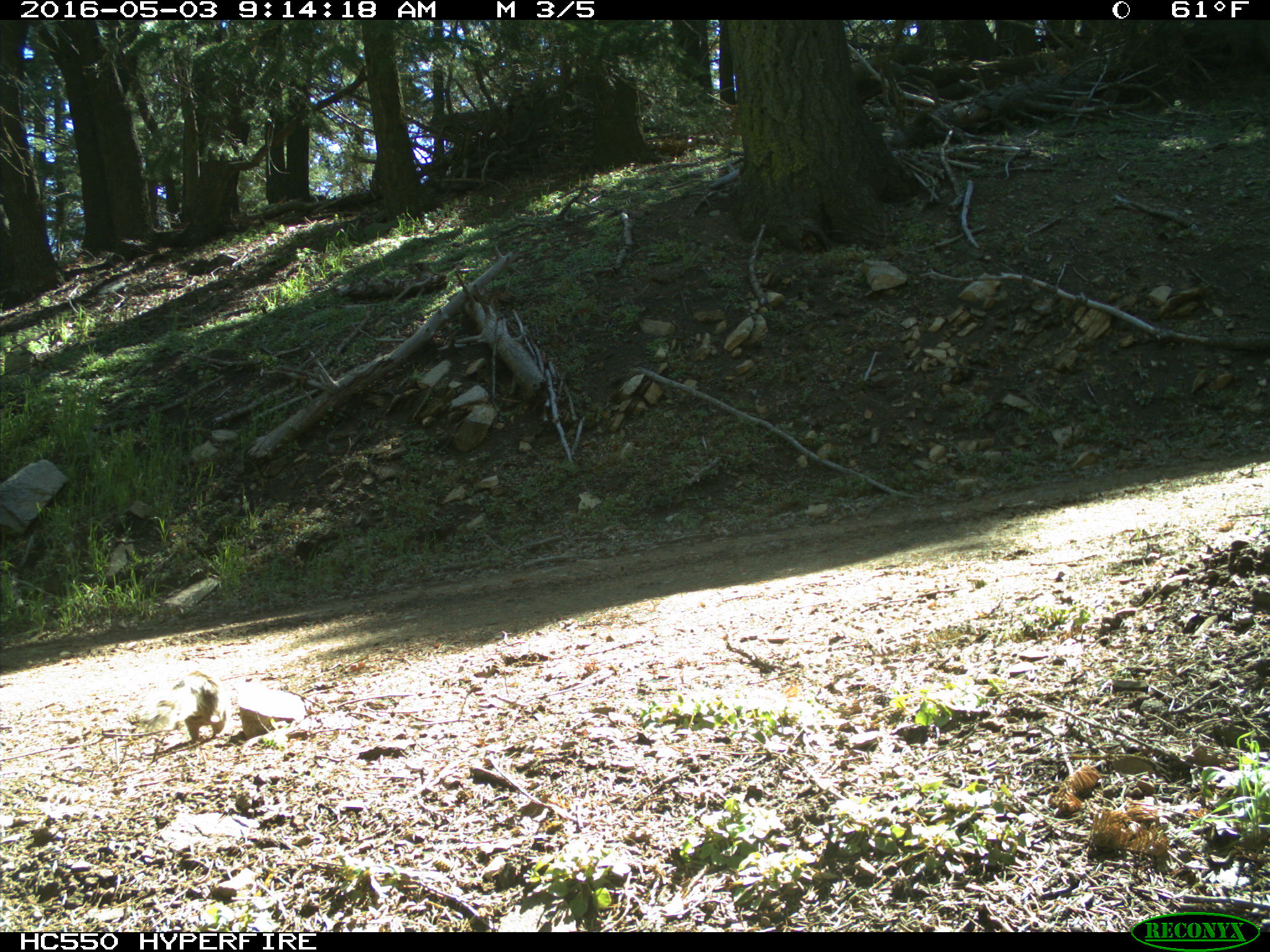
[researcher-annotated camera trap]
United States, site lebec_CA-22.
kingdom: Animalia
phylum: Chordata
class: Mammalia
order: Rodentia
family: Sciuridae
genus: Otospermophilus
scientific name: Otospermophilus beecheyi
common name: california ground squirrel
Otospermophilus beecheyi (california ground squirrel).